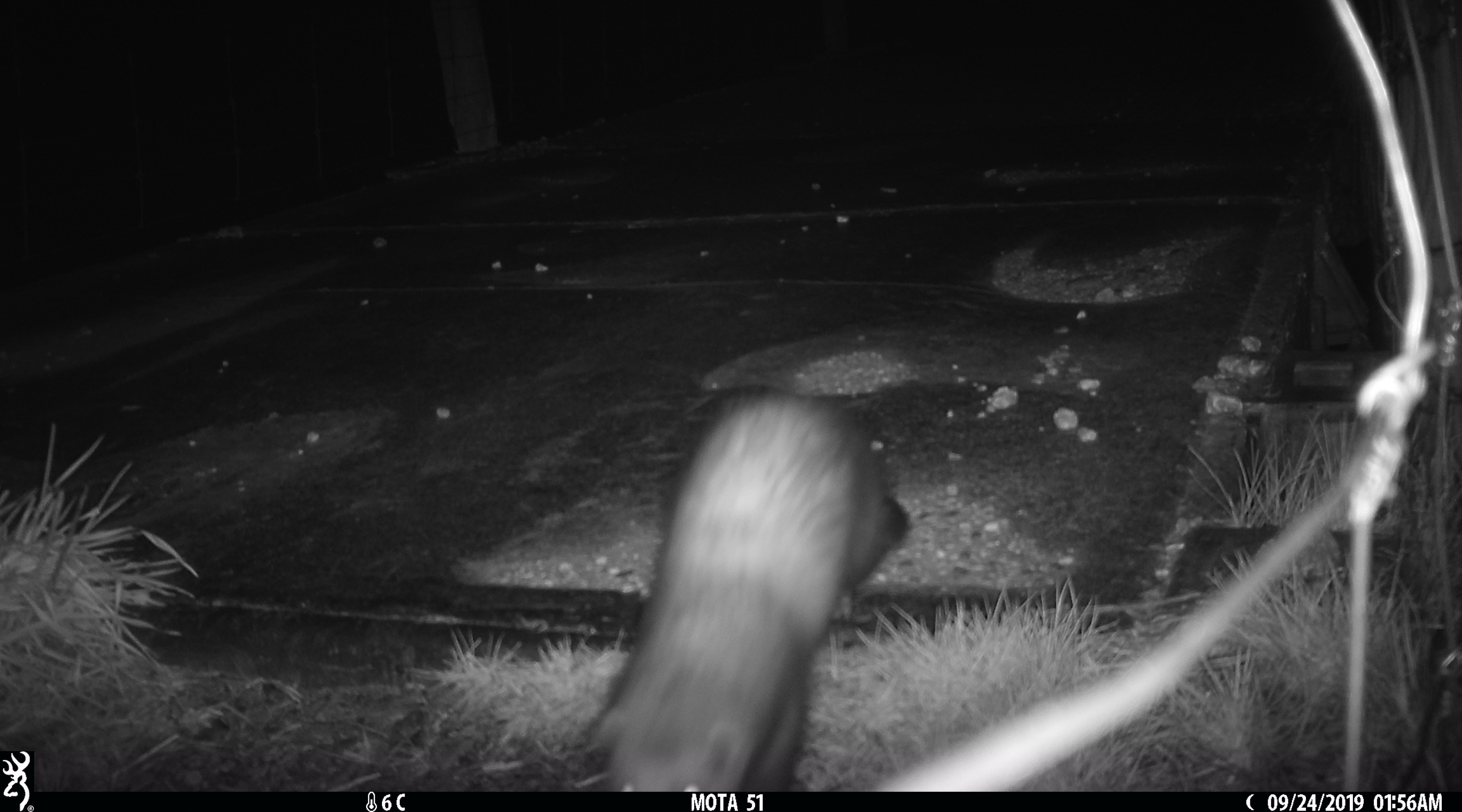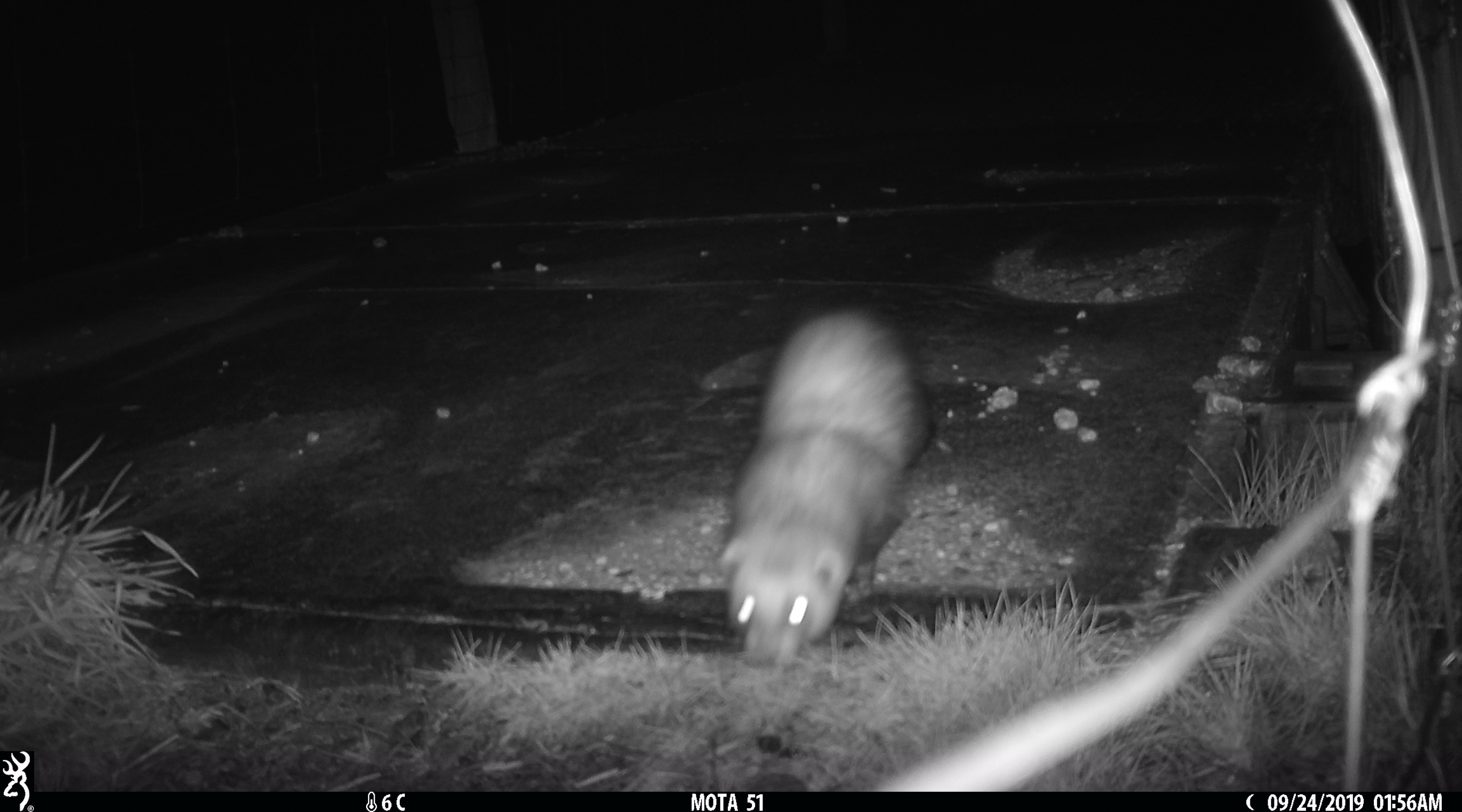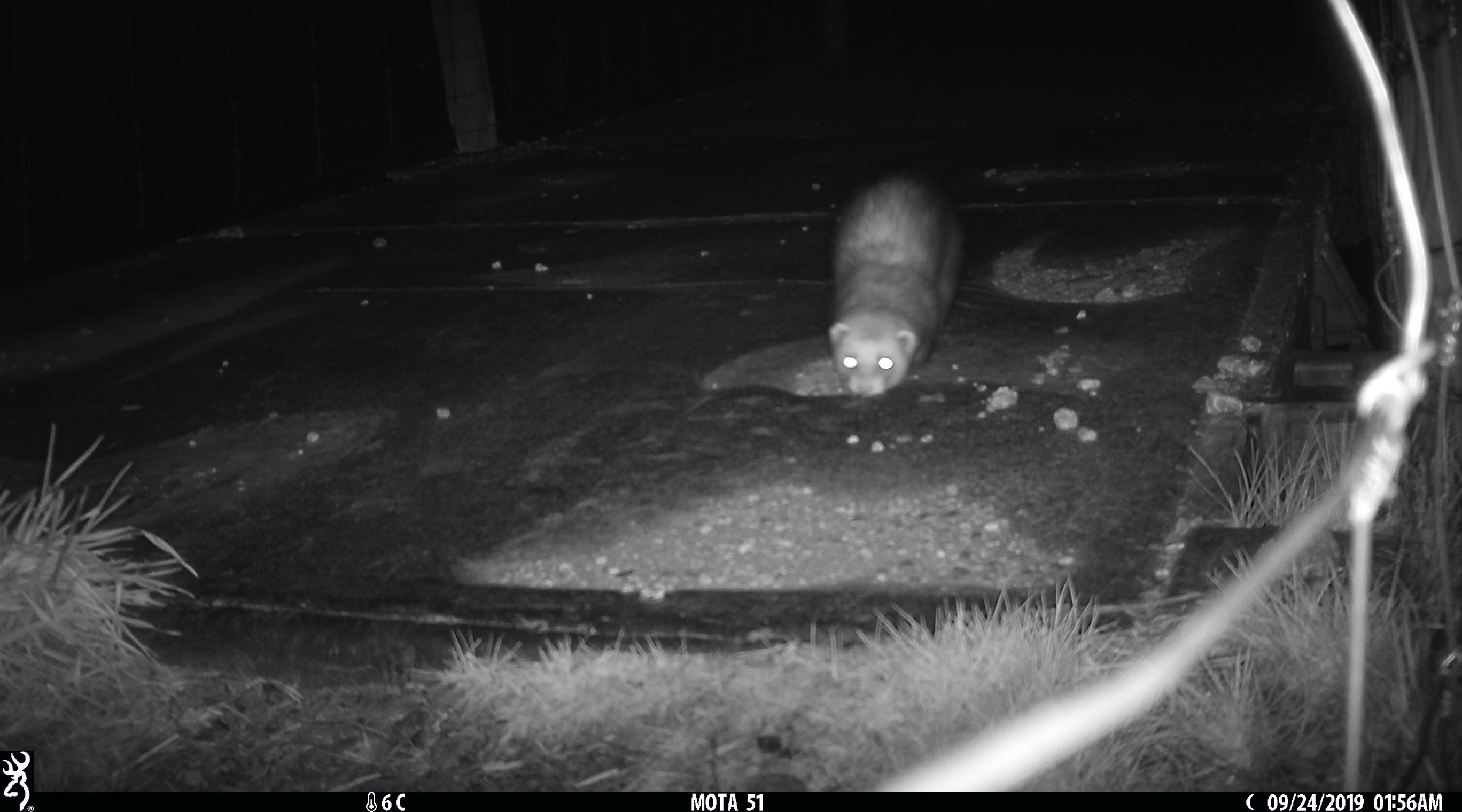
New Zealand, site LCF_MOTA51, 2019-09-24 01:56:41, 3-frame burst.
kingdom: Animalia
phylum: Chordata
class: Mammalia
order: Carnivora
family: Mustelidae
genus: Mustela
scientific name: Mustela furo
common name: ferret